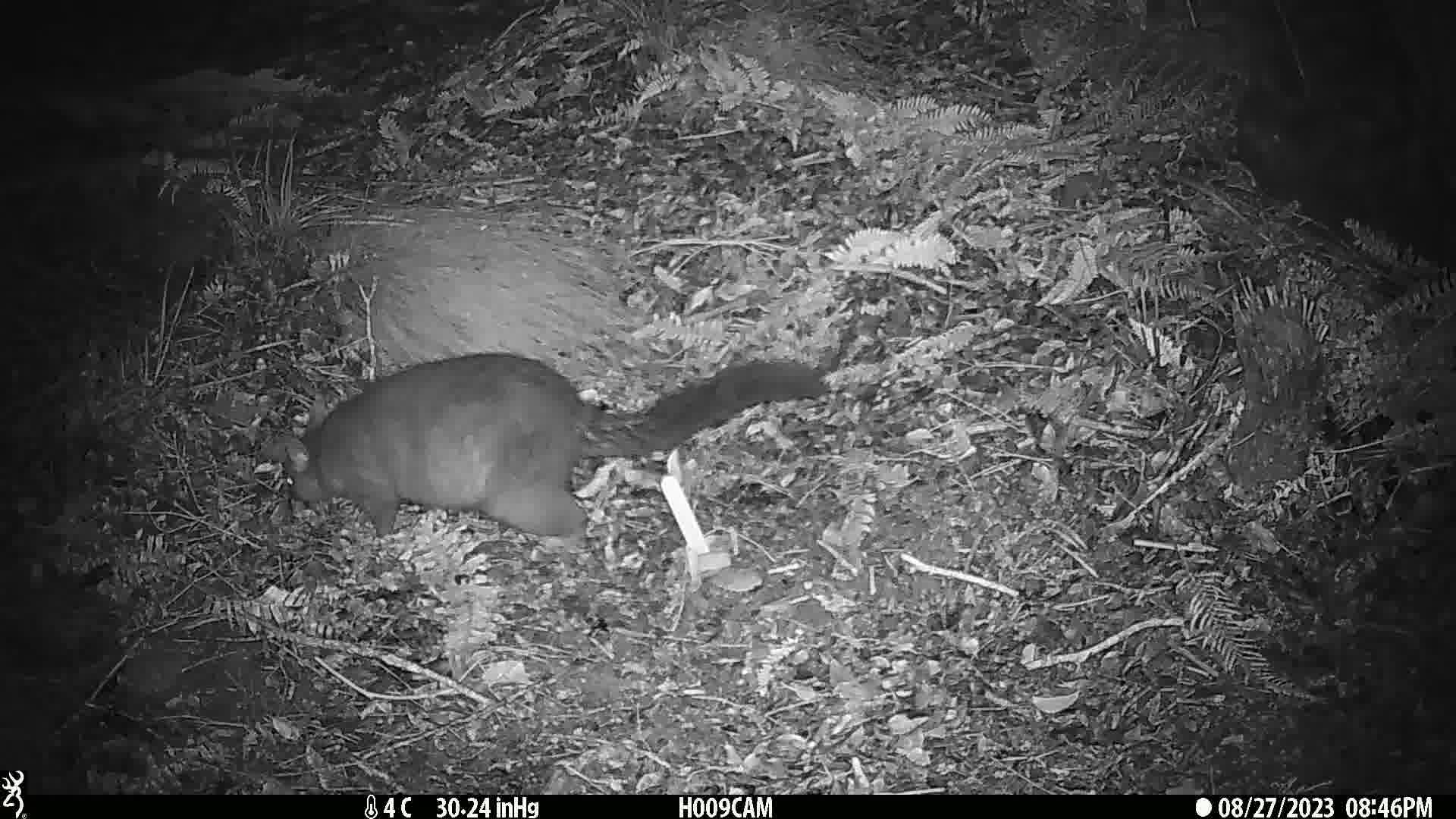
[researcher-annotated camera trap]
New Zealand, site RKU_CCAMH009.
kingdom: Animalia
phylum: Chordata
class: Mammalia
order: Diprotodontia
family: Phalangeridae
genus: Trichosurus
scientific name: Trichosurus vulpecula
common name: common brushtail possum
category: possum